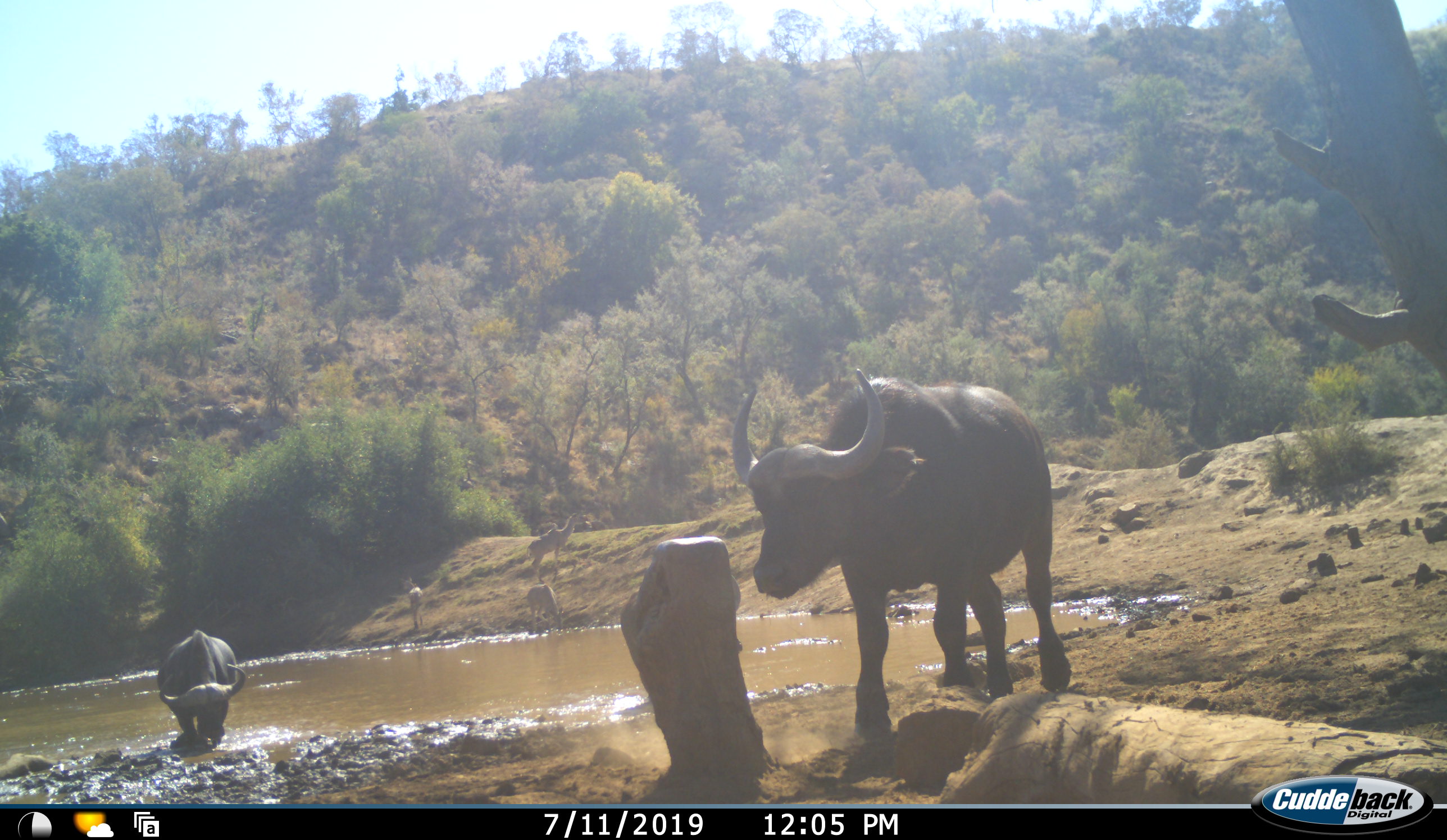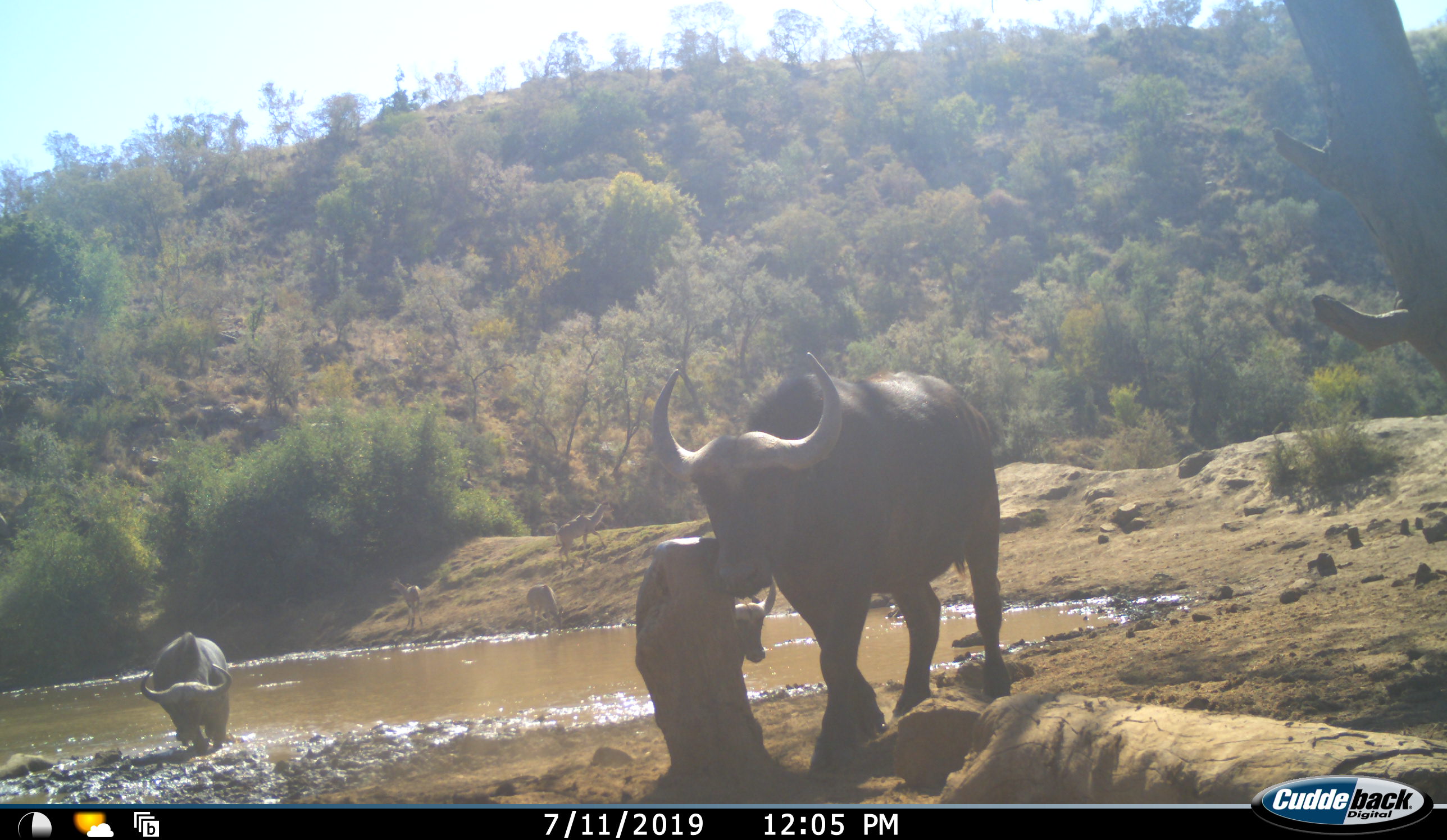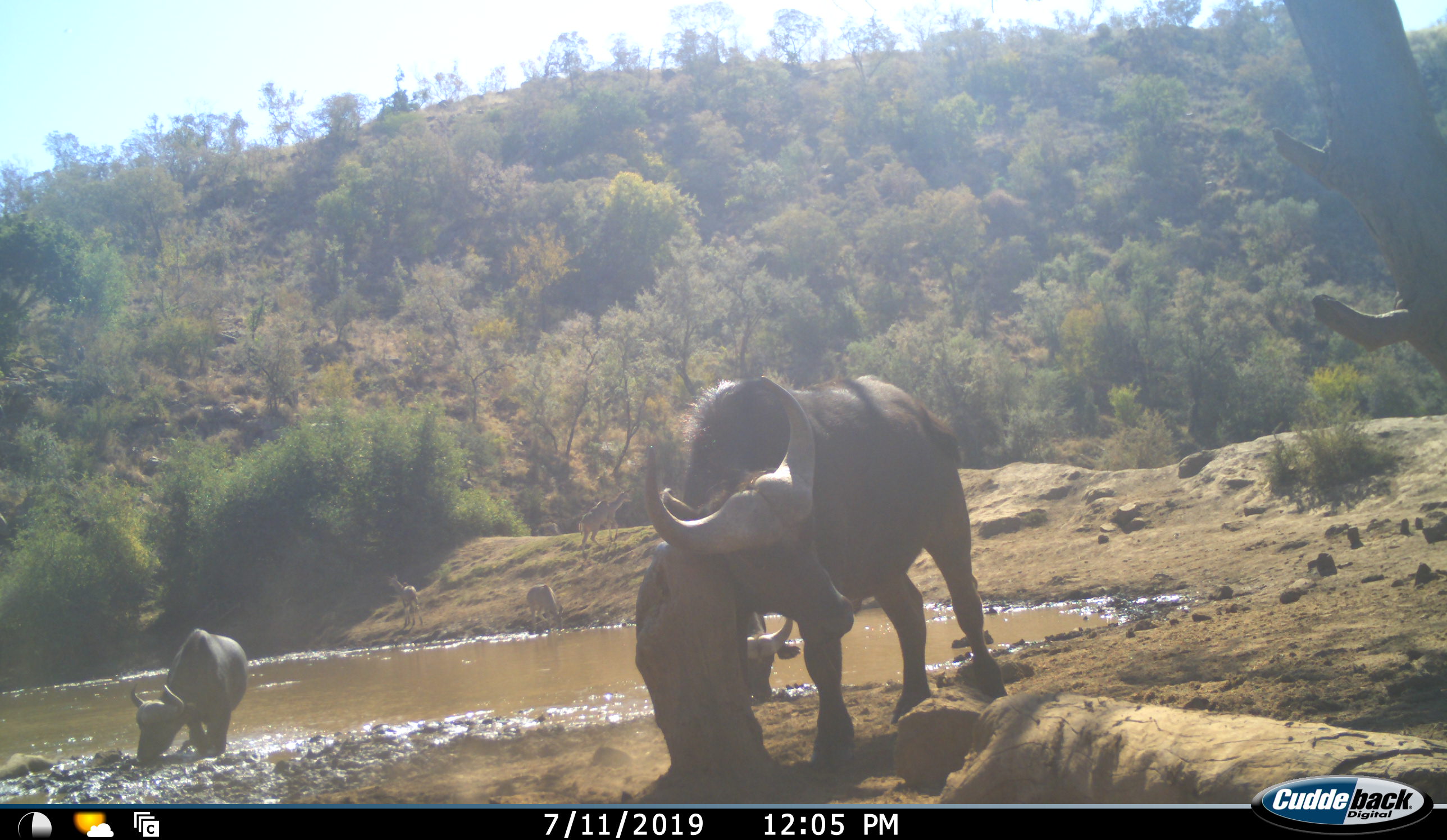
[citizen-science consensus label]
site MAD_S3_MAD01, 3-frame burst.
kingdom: Animalia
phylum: Chordata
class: Mammalia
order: Artiodactyla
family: Bovidae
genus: Syncerus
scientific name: Syncerus caffer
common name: african buffalo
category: buffalo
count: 3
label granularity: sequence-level